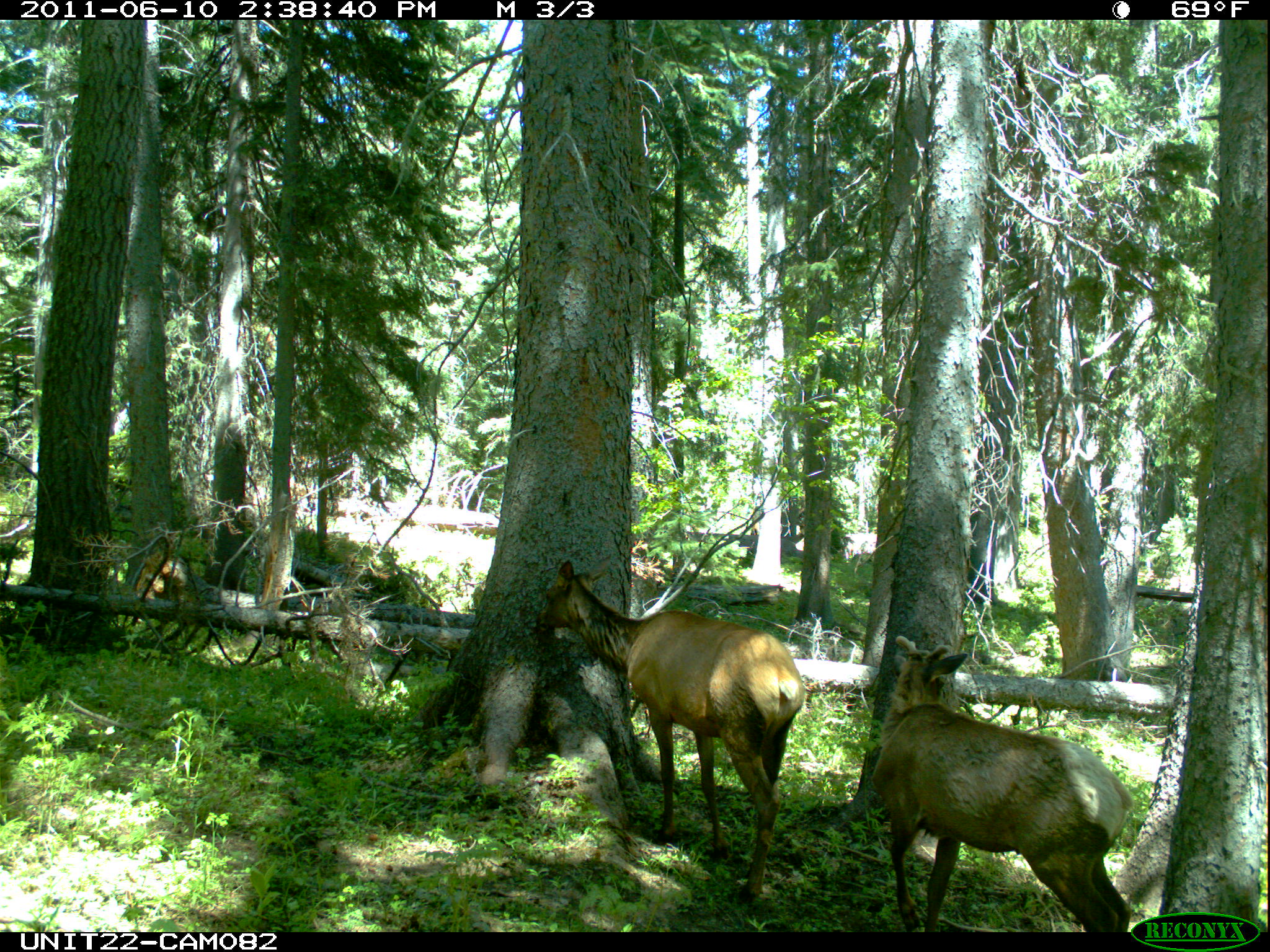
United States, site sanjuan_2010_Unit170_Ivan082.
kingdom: Animalia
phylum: Chordata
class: Mammalia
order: Artiodactyla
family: Cervidae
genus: Cervus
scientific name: Cervus elaphus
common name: red deer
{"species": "Cervus elaphus (red deer)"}